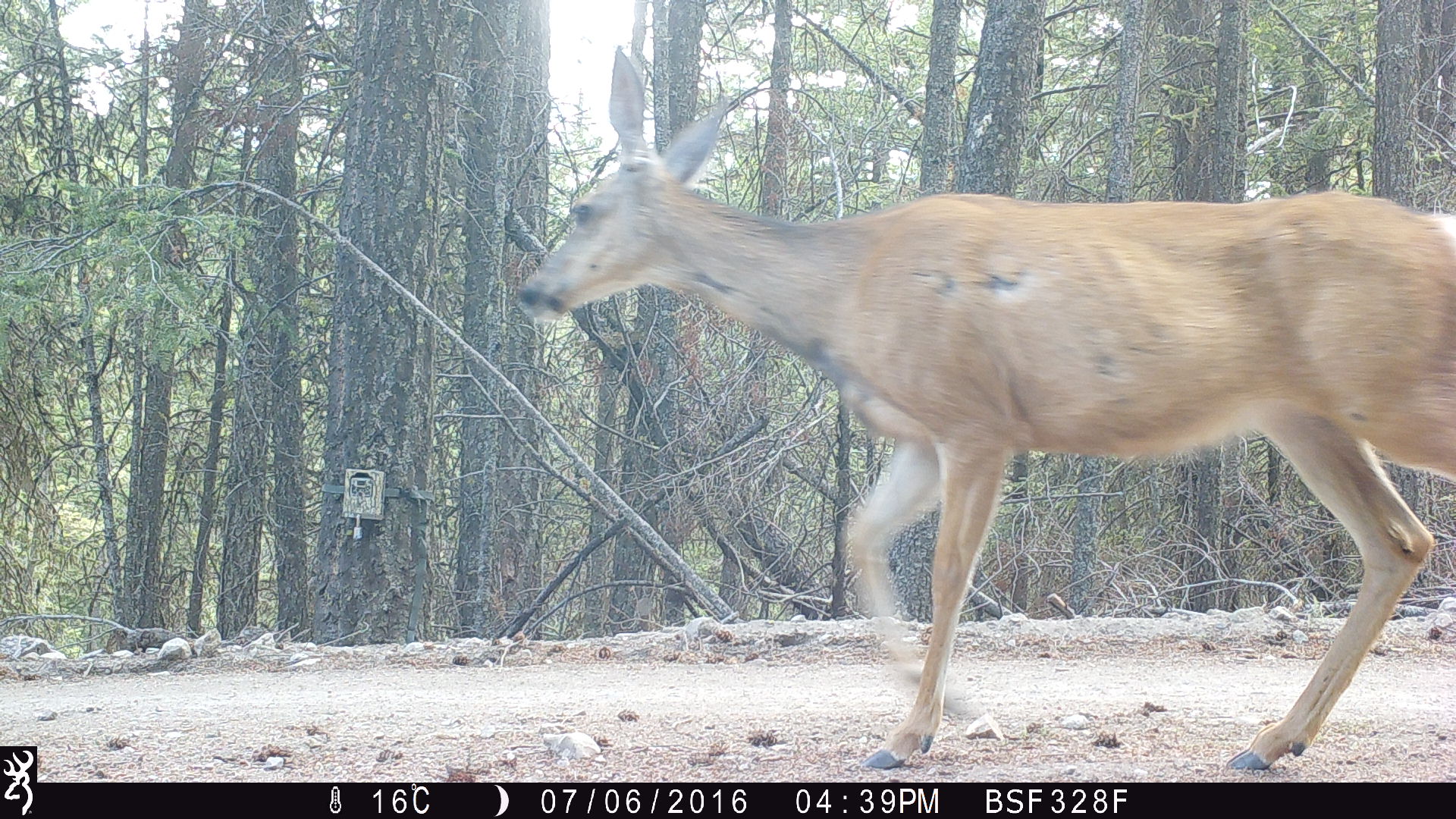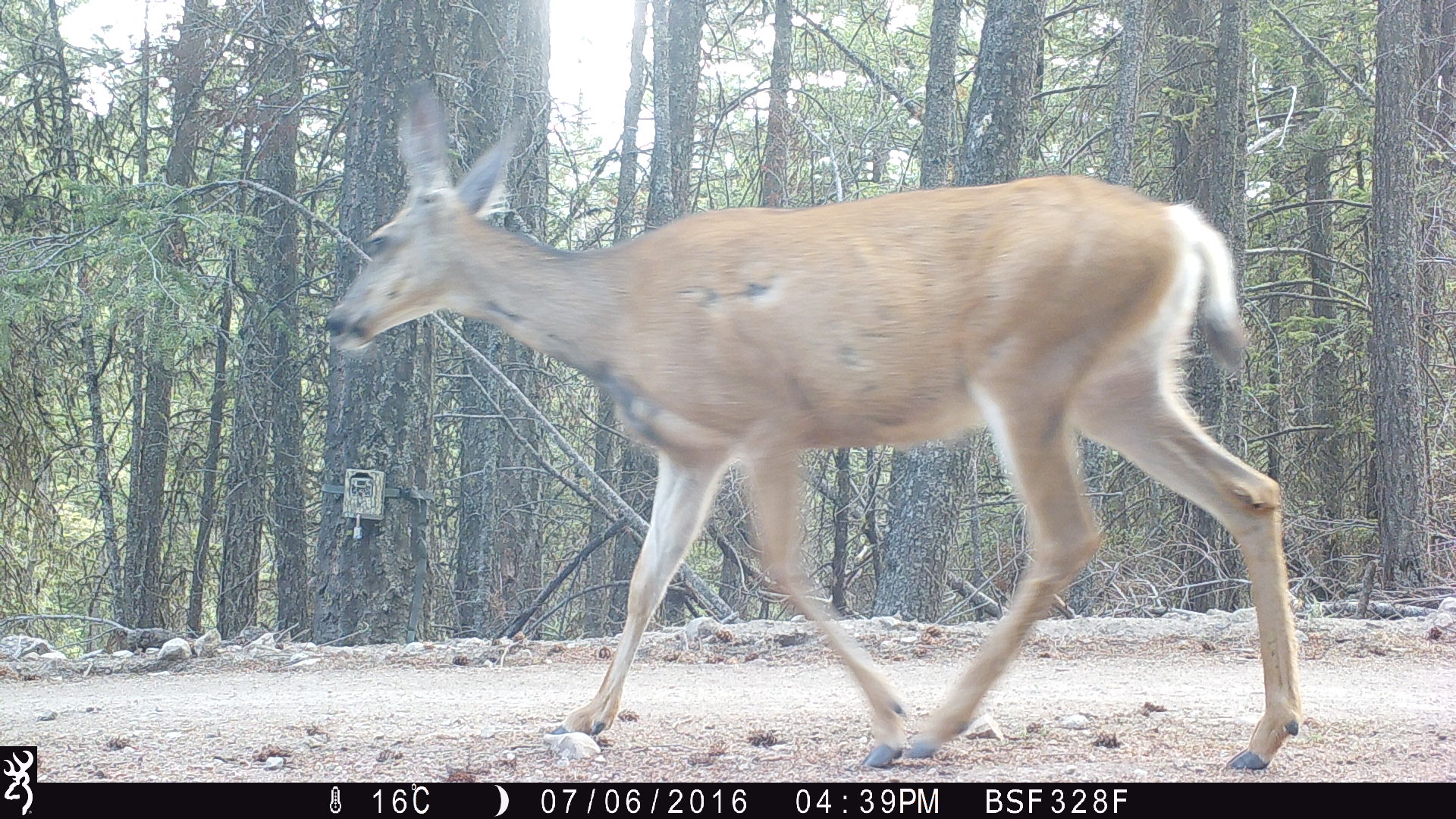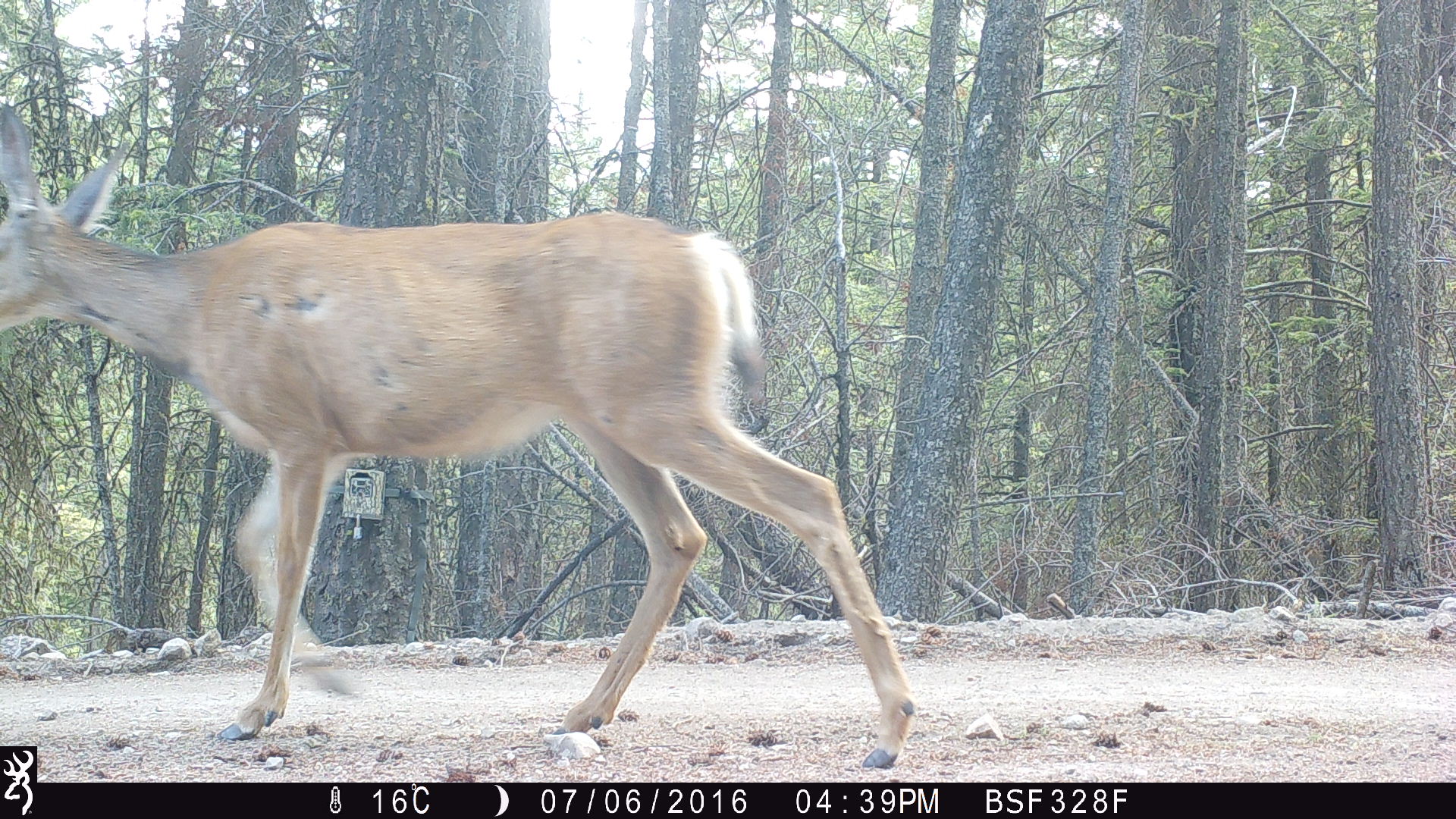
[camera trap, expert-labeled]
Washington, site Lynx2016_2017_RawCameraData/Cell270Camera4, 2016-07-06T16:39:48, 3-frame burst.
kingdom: Animalia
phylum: Chordata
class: Mammalia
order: Artiodactyla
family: Cervidae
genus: Odocoileus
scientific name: Odocoileus hemionus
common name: mule deer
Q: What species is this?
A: Odocoileus hemionus (mule deer).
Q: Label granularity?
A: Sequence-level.